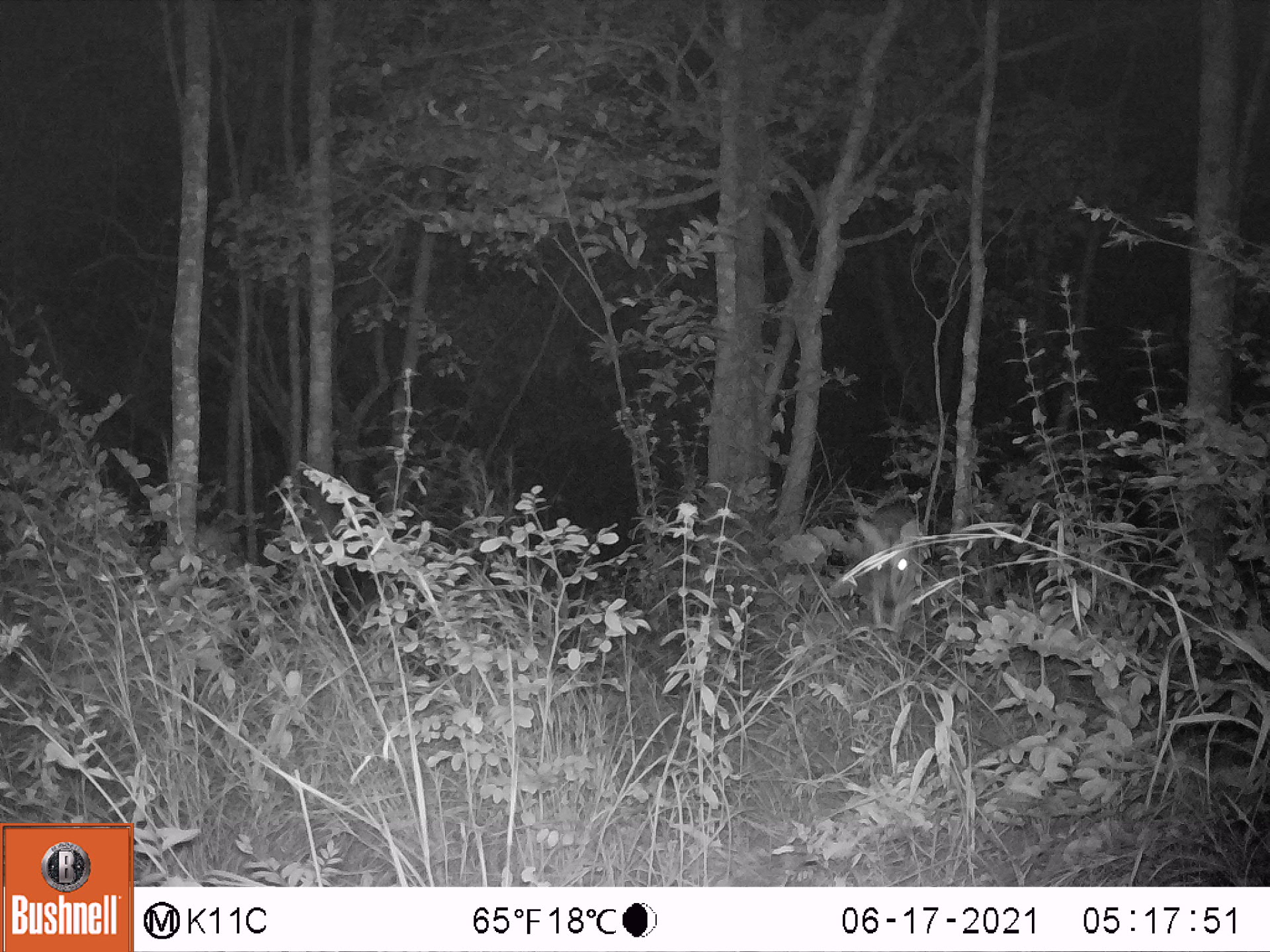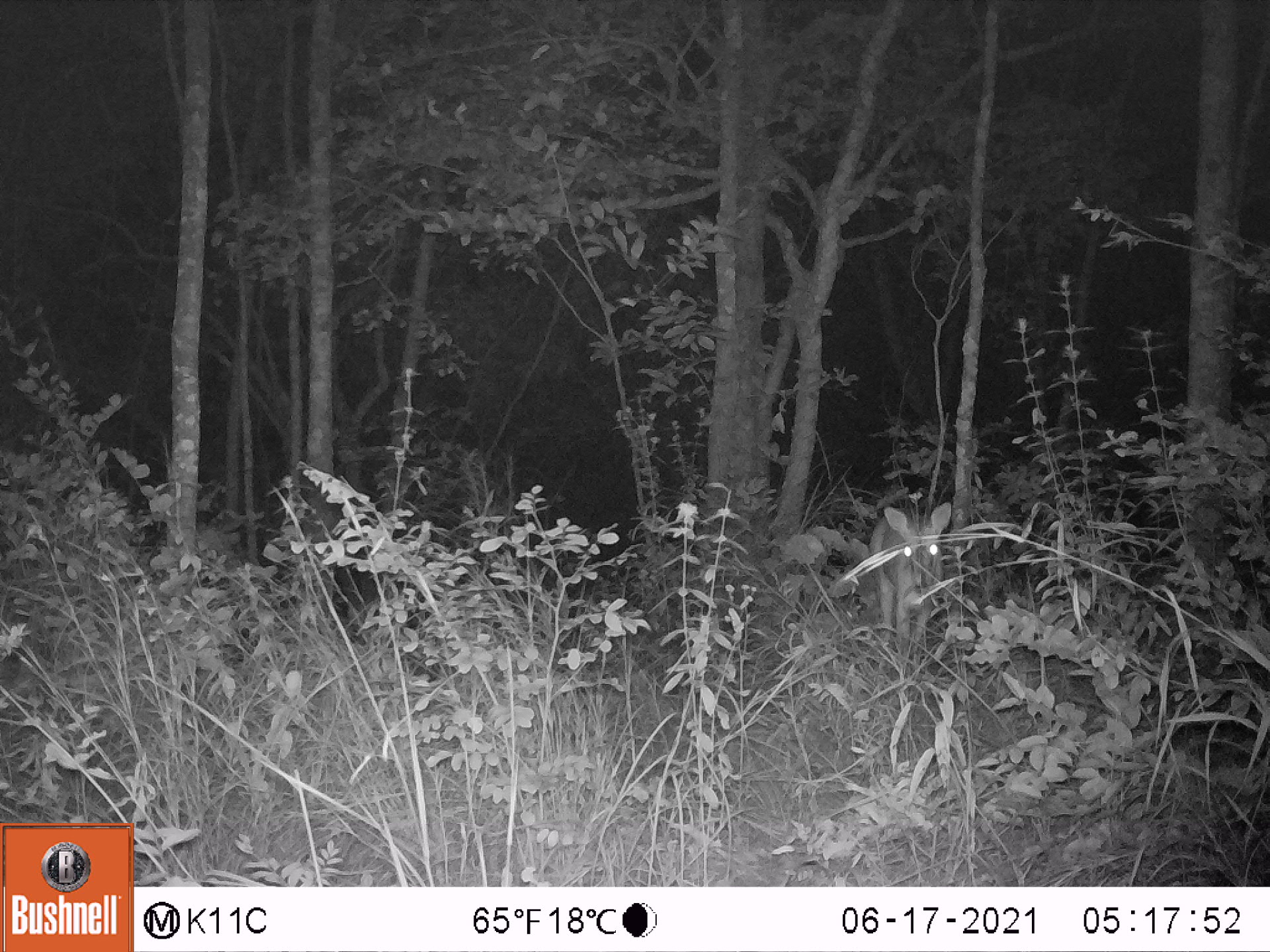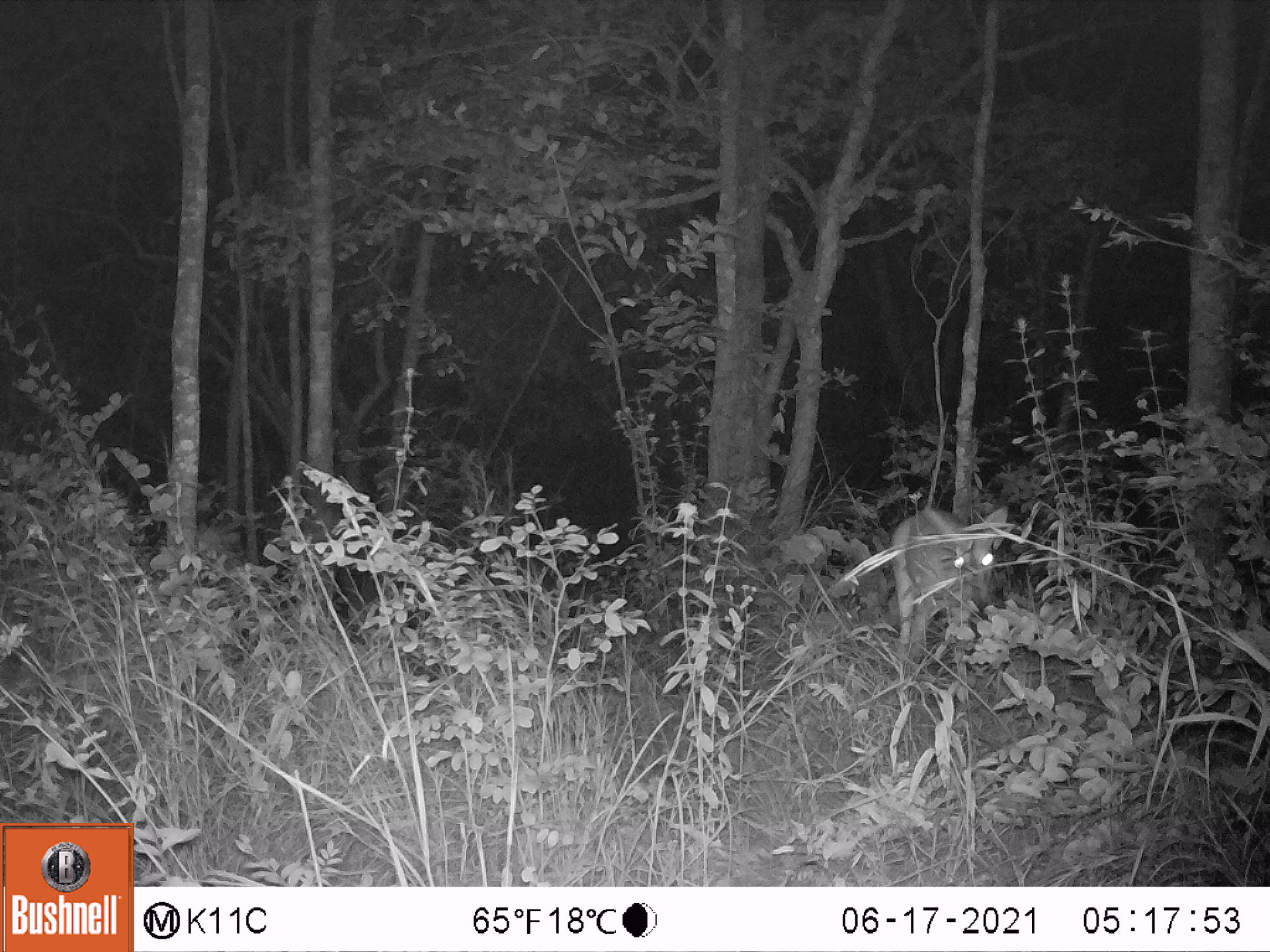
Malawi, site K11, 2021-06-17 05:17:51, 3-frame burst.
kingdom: Animalia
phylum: Chordata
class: Mammalia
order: Artiodactyla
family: Bovidae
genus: Sylvicapra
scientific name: Sylvicapra grimmia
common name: common duiker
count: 1